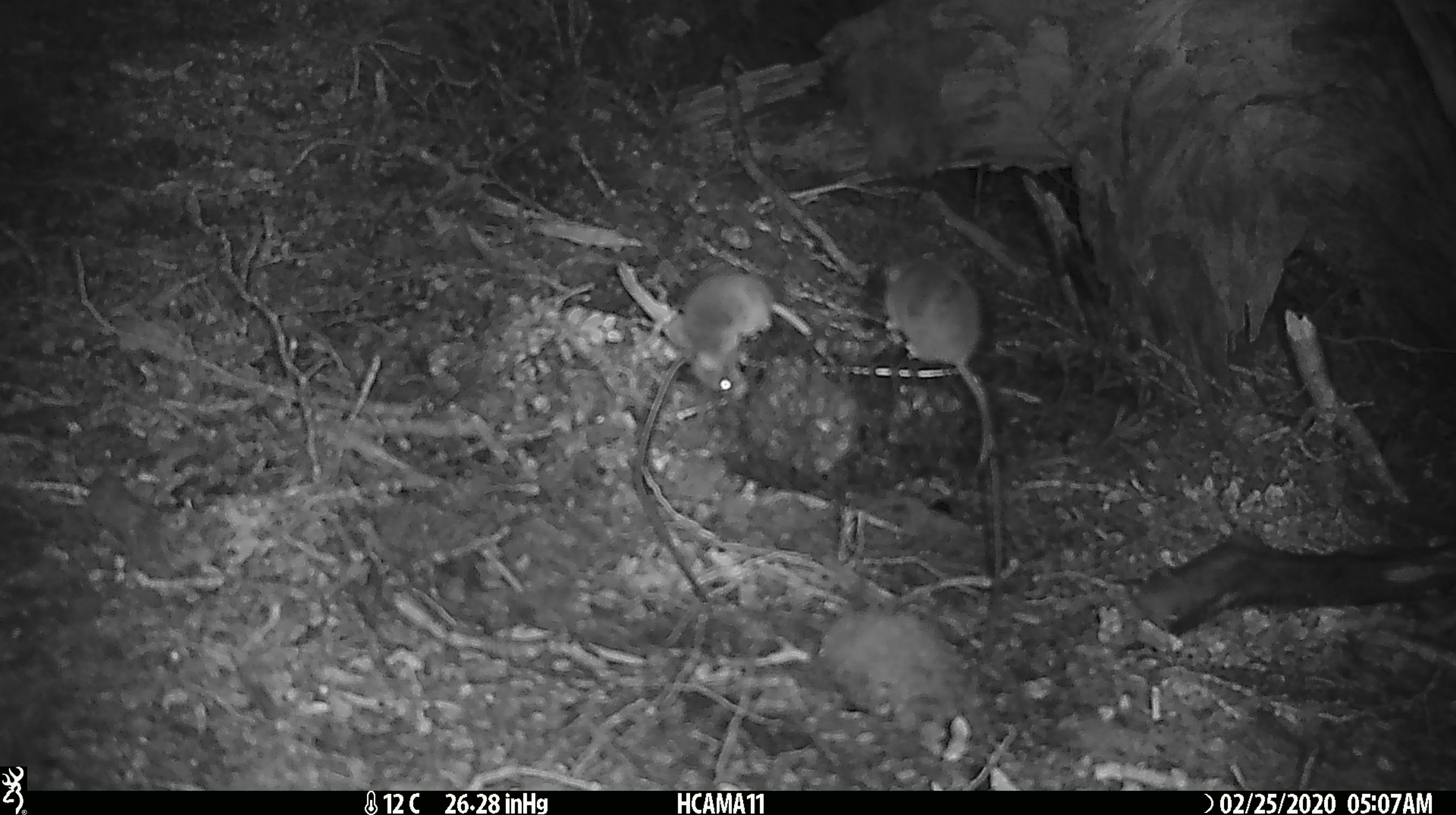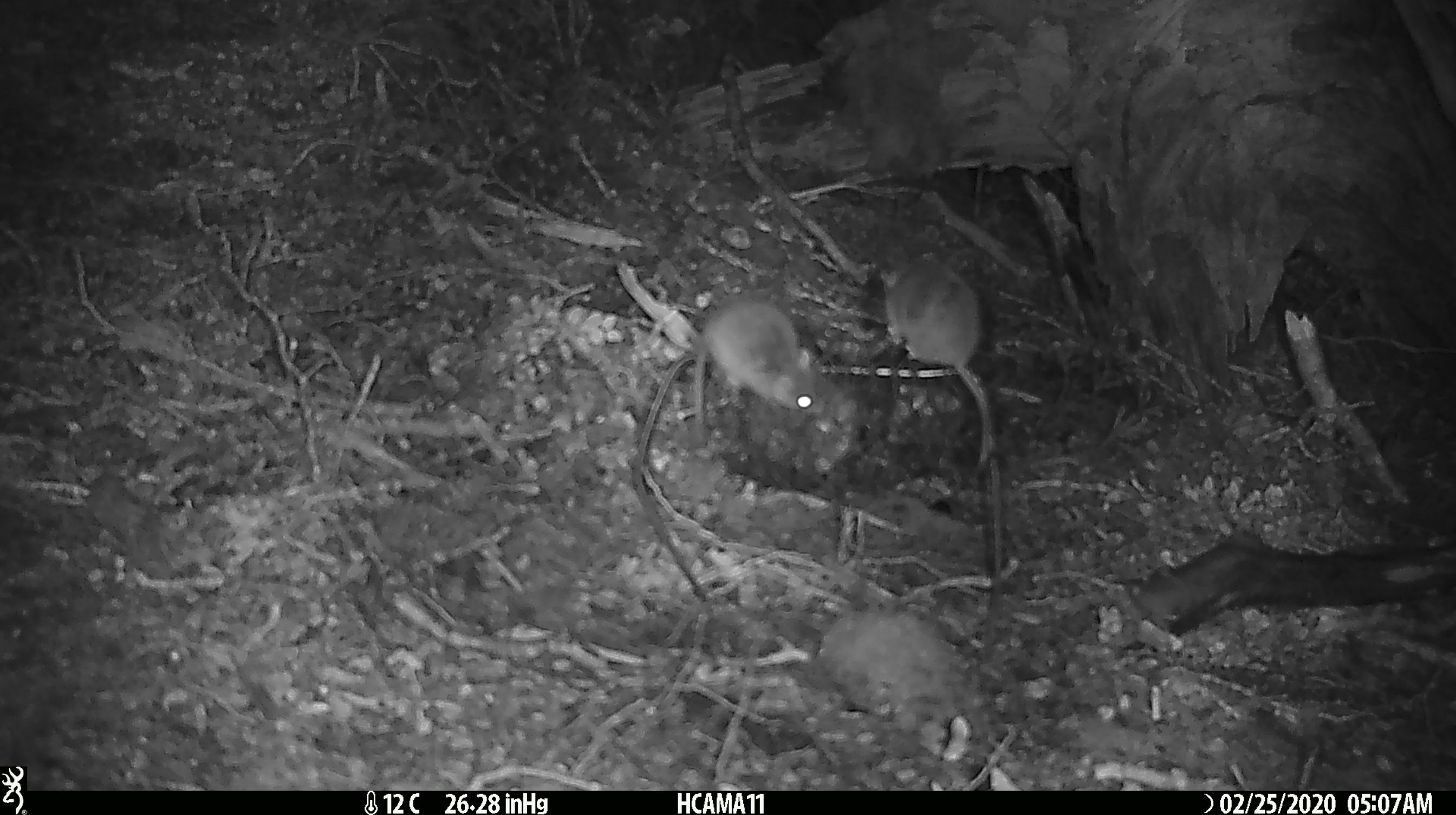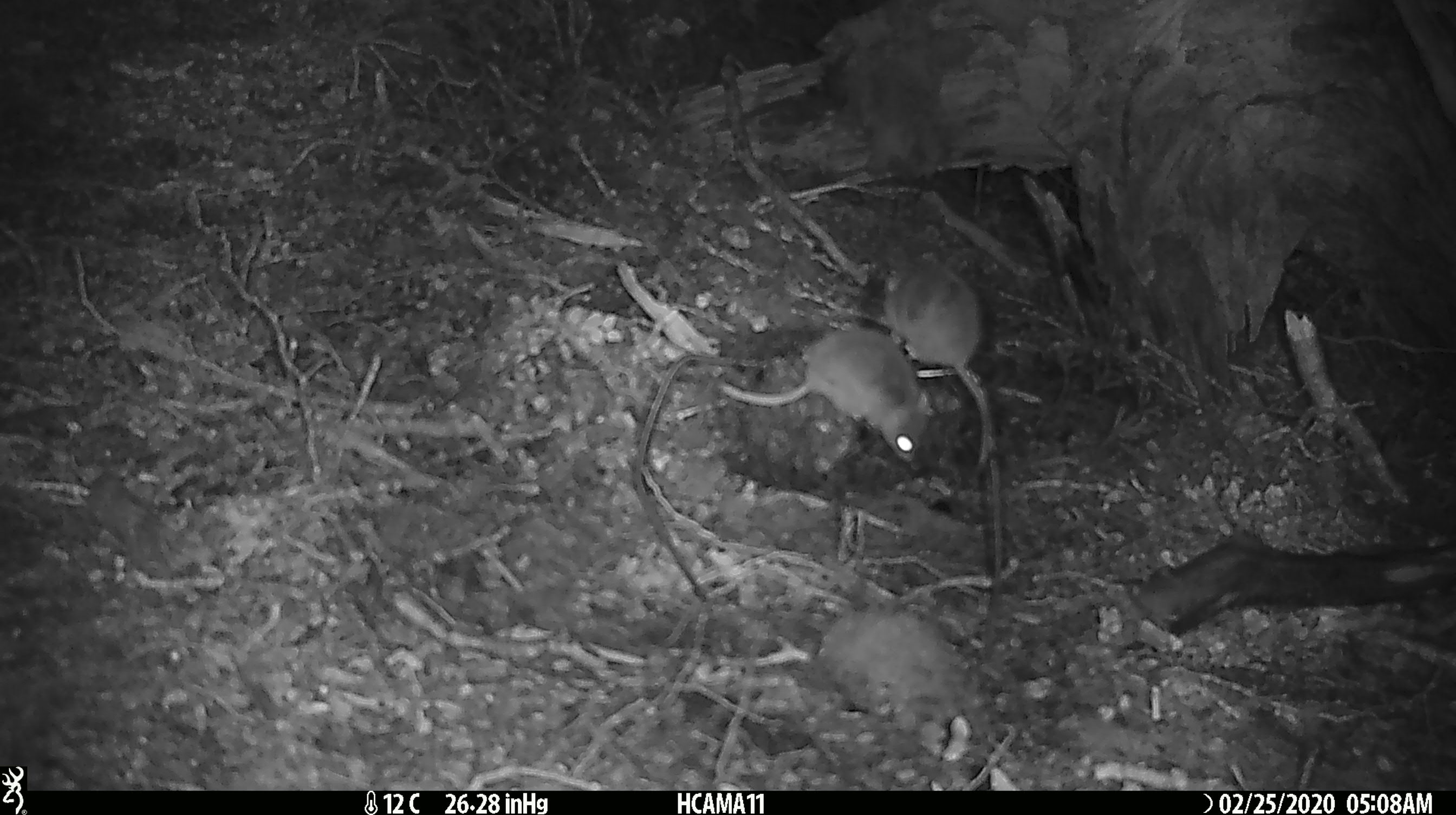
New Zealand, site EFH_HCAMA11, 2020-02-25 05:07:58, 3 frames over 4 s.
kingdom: Animalia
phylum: Chordata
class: Mammalia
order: Rodentia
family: Muridae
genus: Mus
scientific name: Mus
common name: mouse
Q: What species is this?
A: Mouse (Mus).